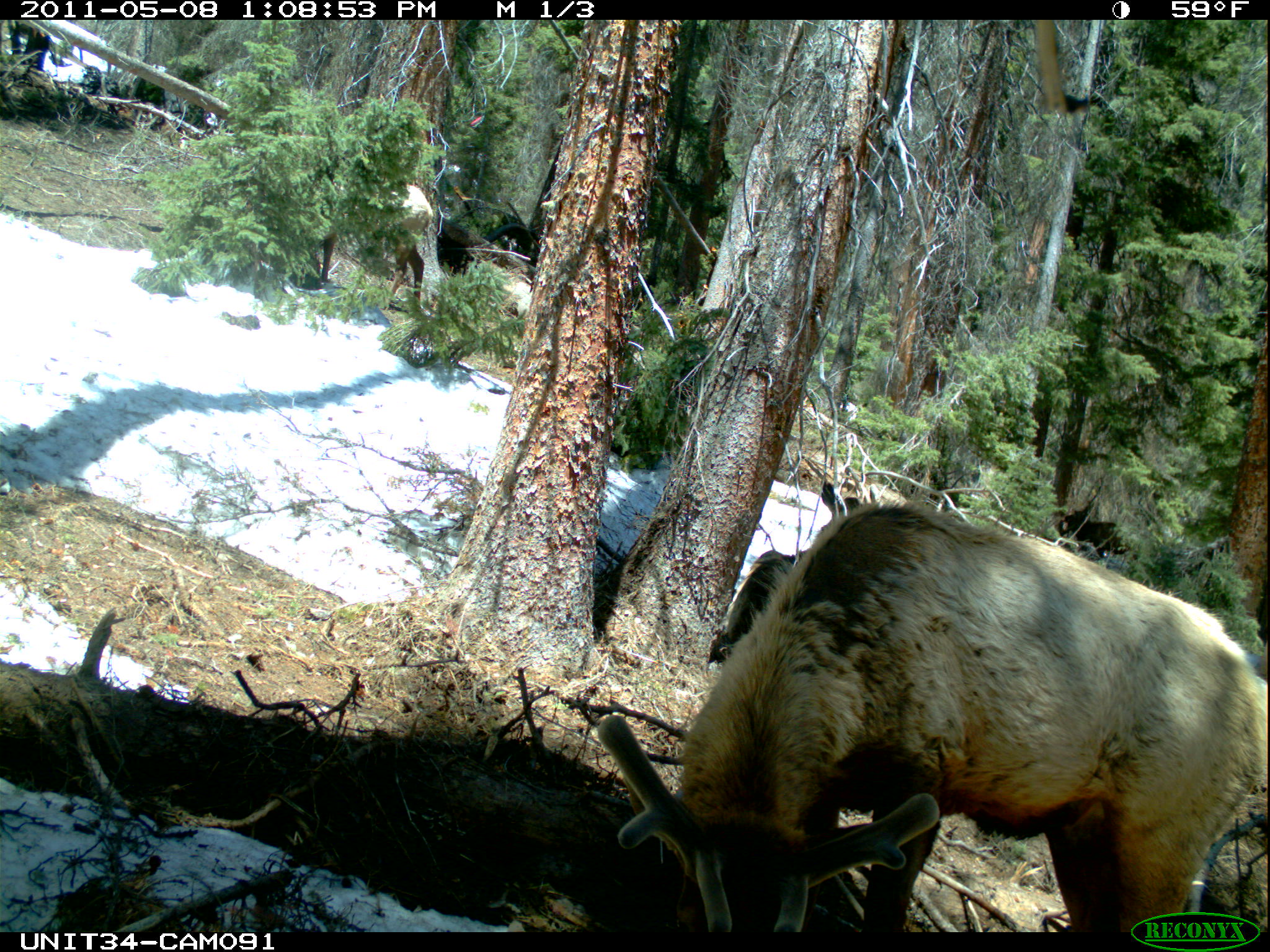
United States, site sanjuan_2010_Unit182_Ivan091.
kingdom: Animalia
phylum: Chordata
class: Mammalia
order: Artiodactyla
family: Cervidae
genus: Cervus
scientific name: Cervus elaphus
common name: red deer